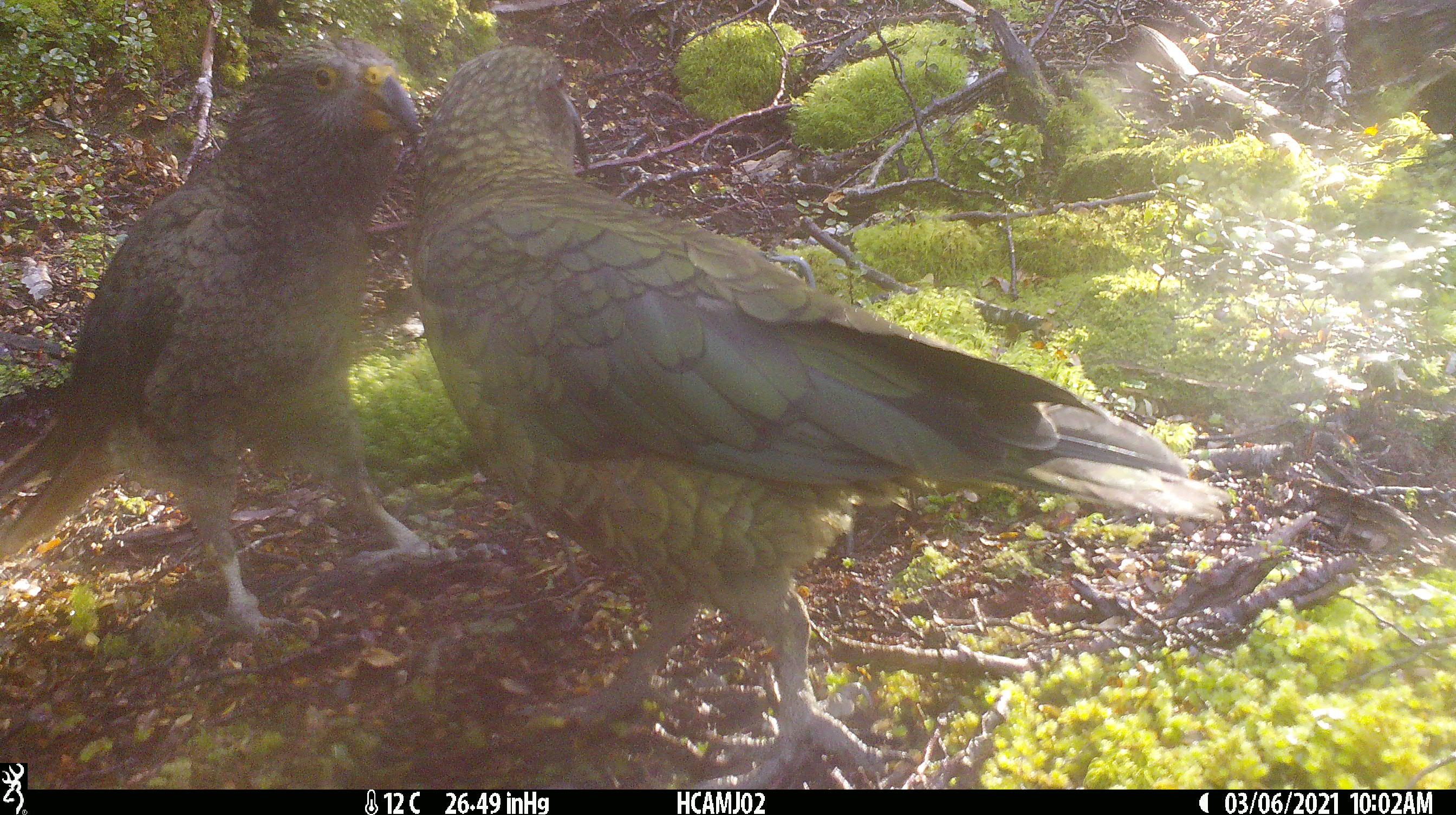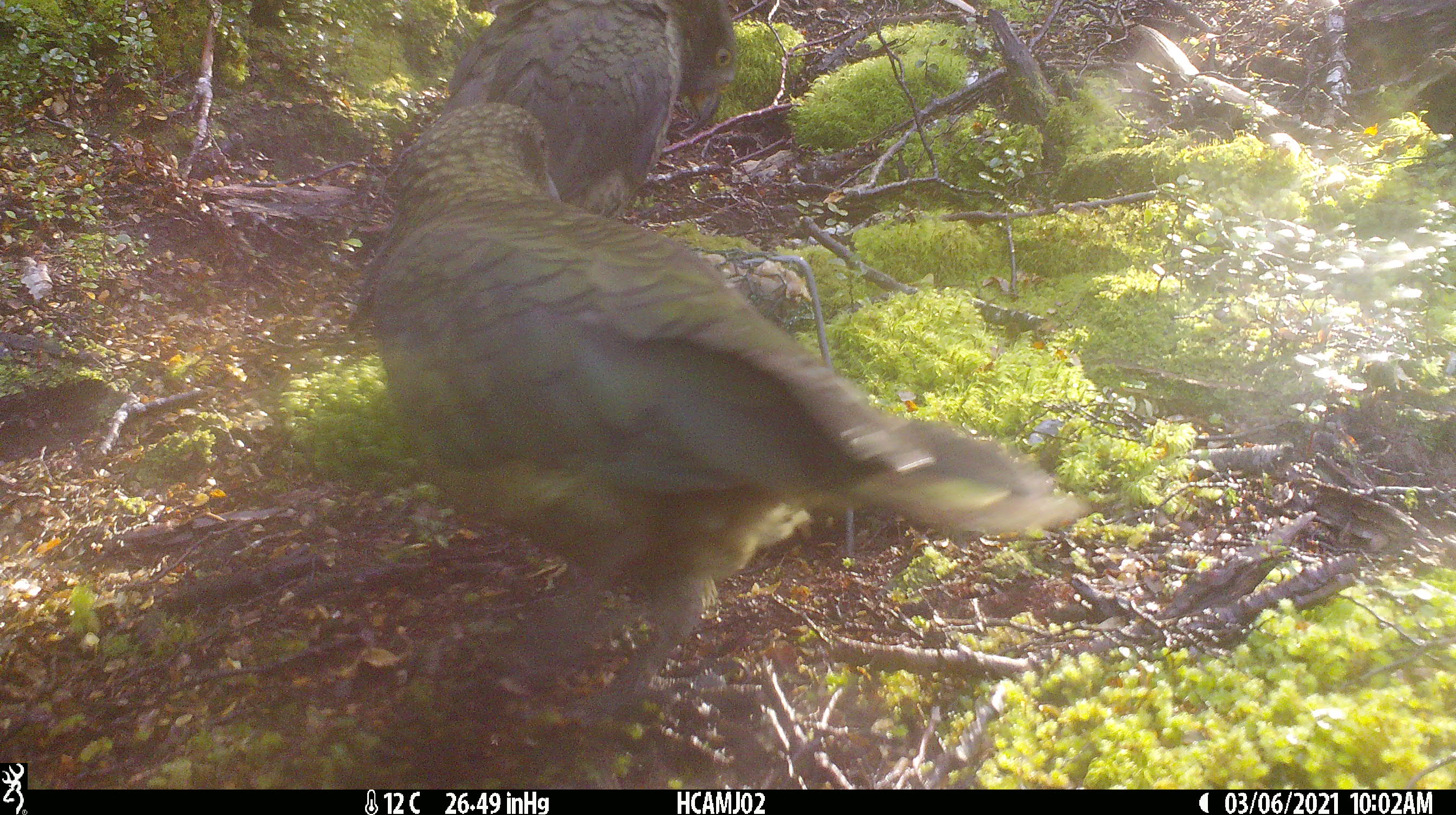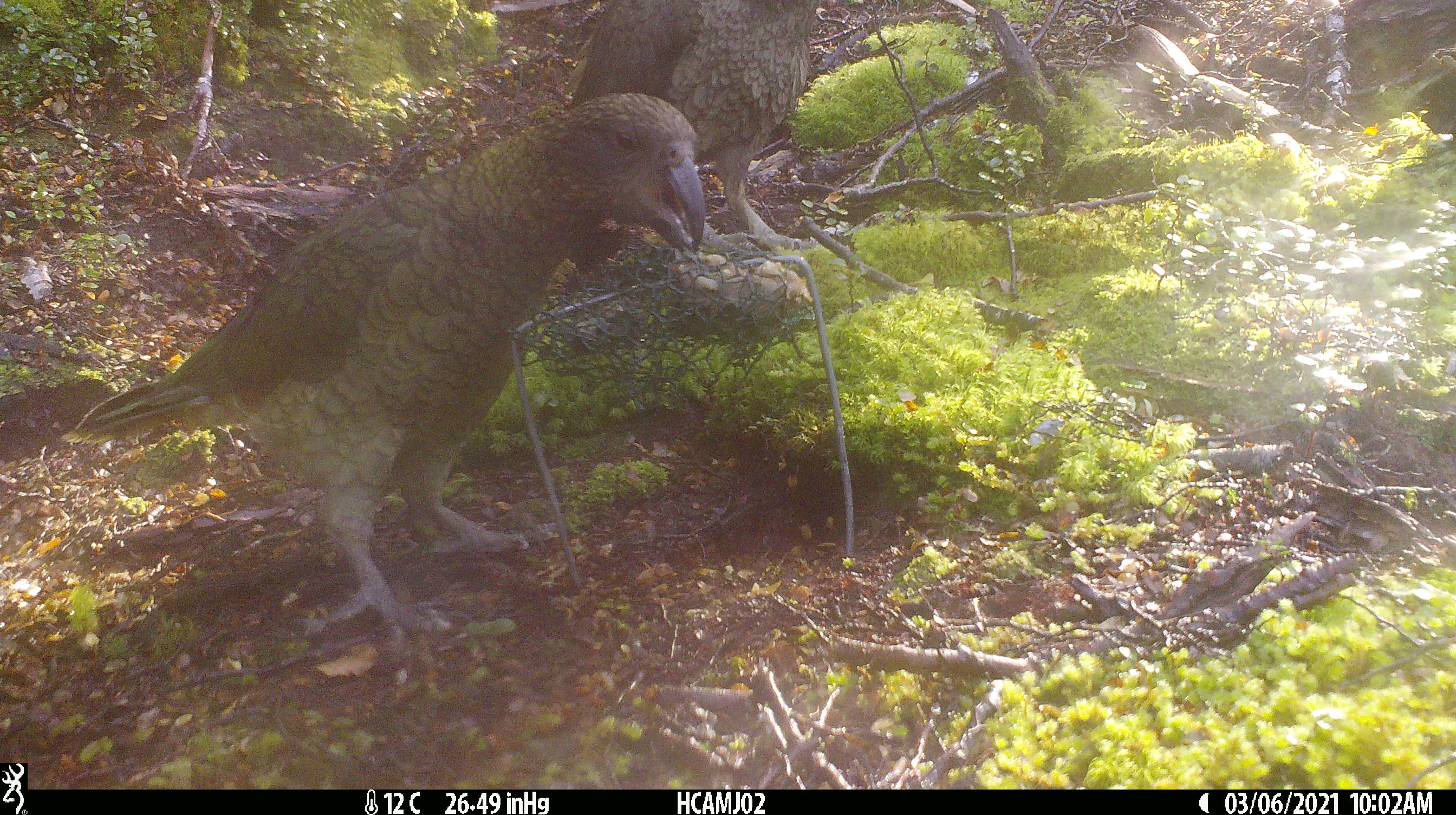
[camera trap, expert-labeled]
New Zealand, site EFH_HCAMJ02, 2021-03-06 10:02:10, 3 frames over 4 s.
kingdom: Animalia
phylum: Chordata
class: Aves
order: Psittaciformes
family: Strigopidae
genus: Nestor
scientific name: Nestor notabilis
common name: kea